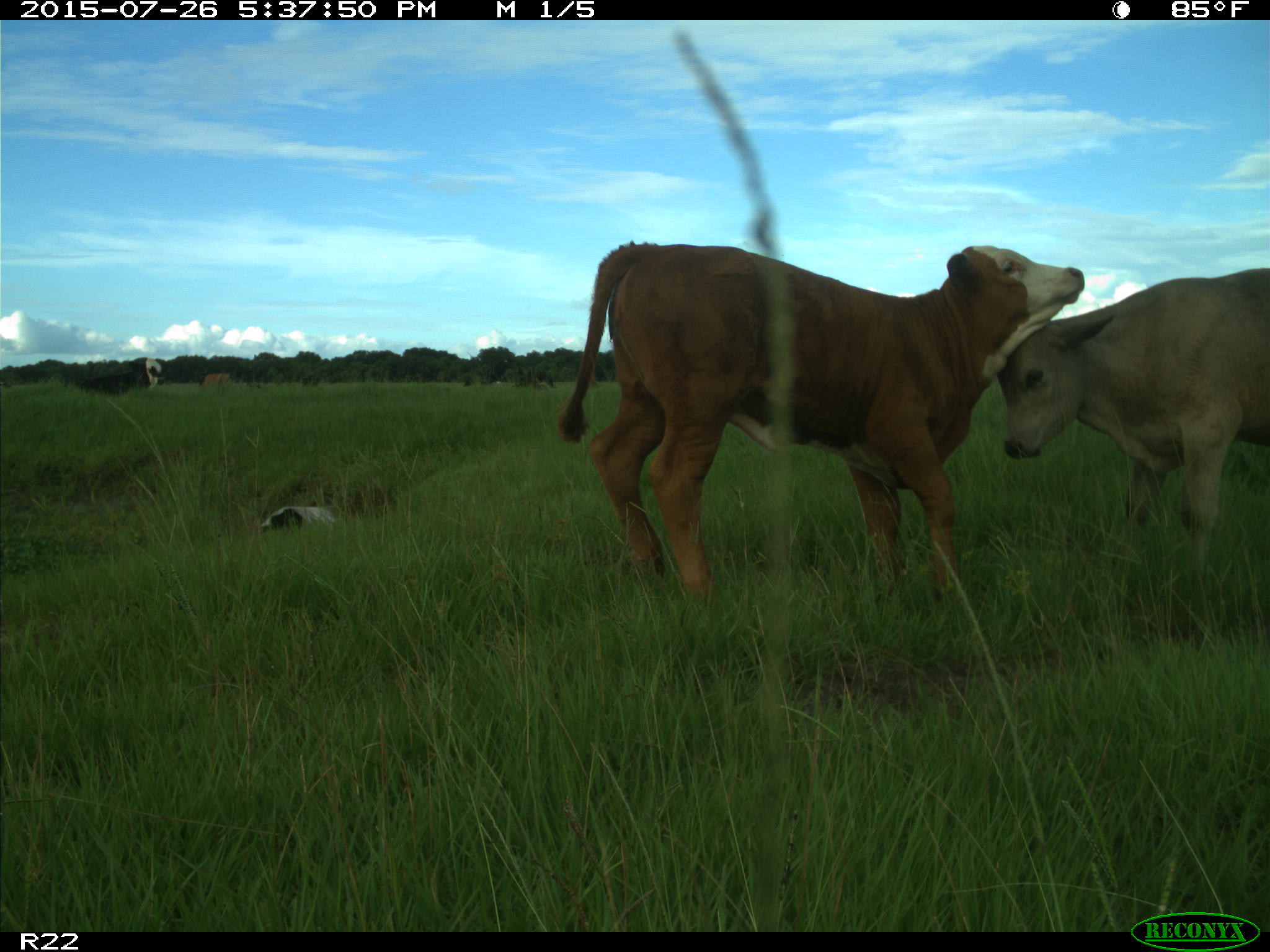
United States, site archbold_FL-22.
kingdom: Animalia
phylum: Chordata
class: Mammalia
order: Artiodactyla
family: Bovidae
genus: Bos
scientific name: Bos taurus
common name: domestic cow